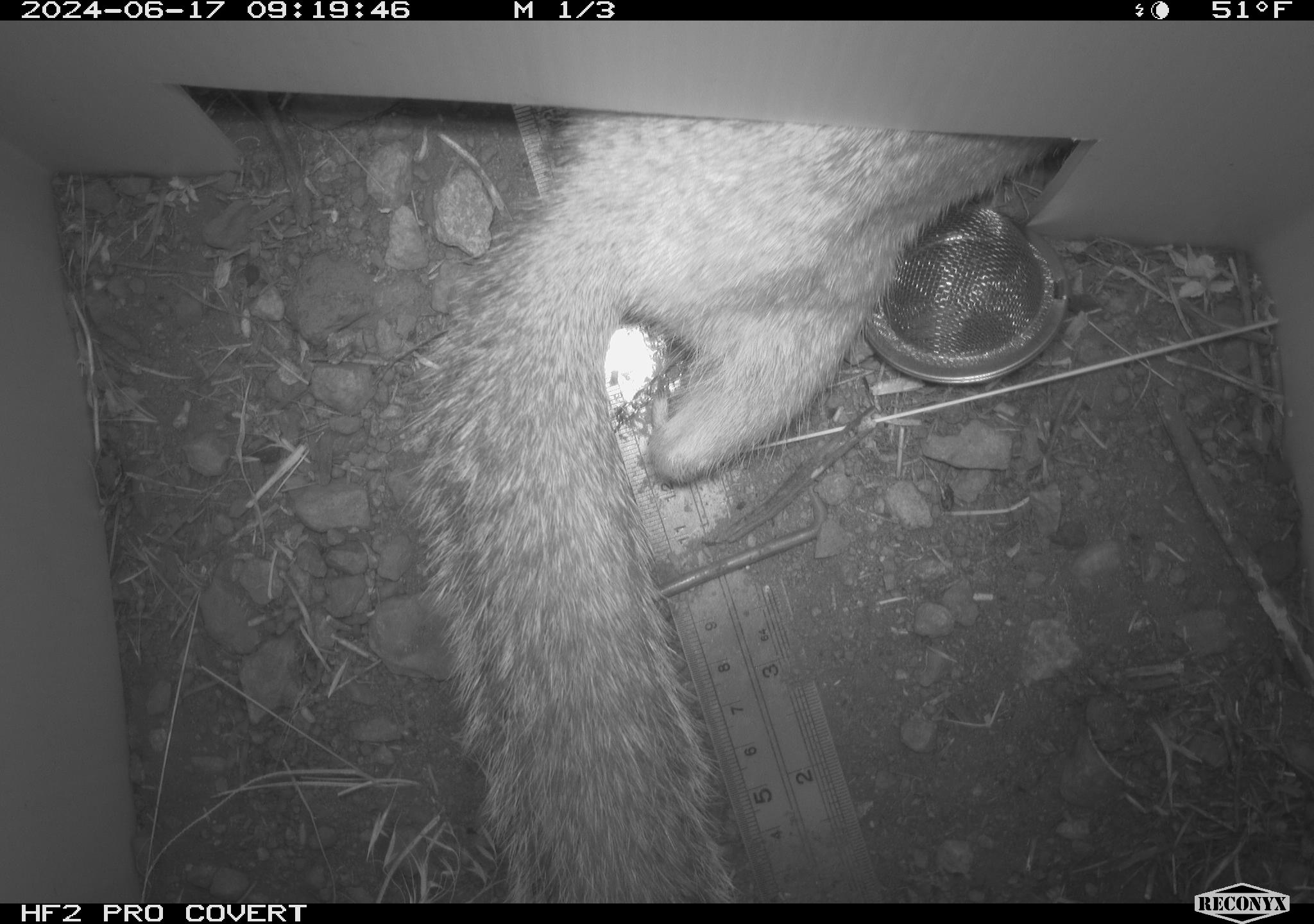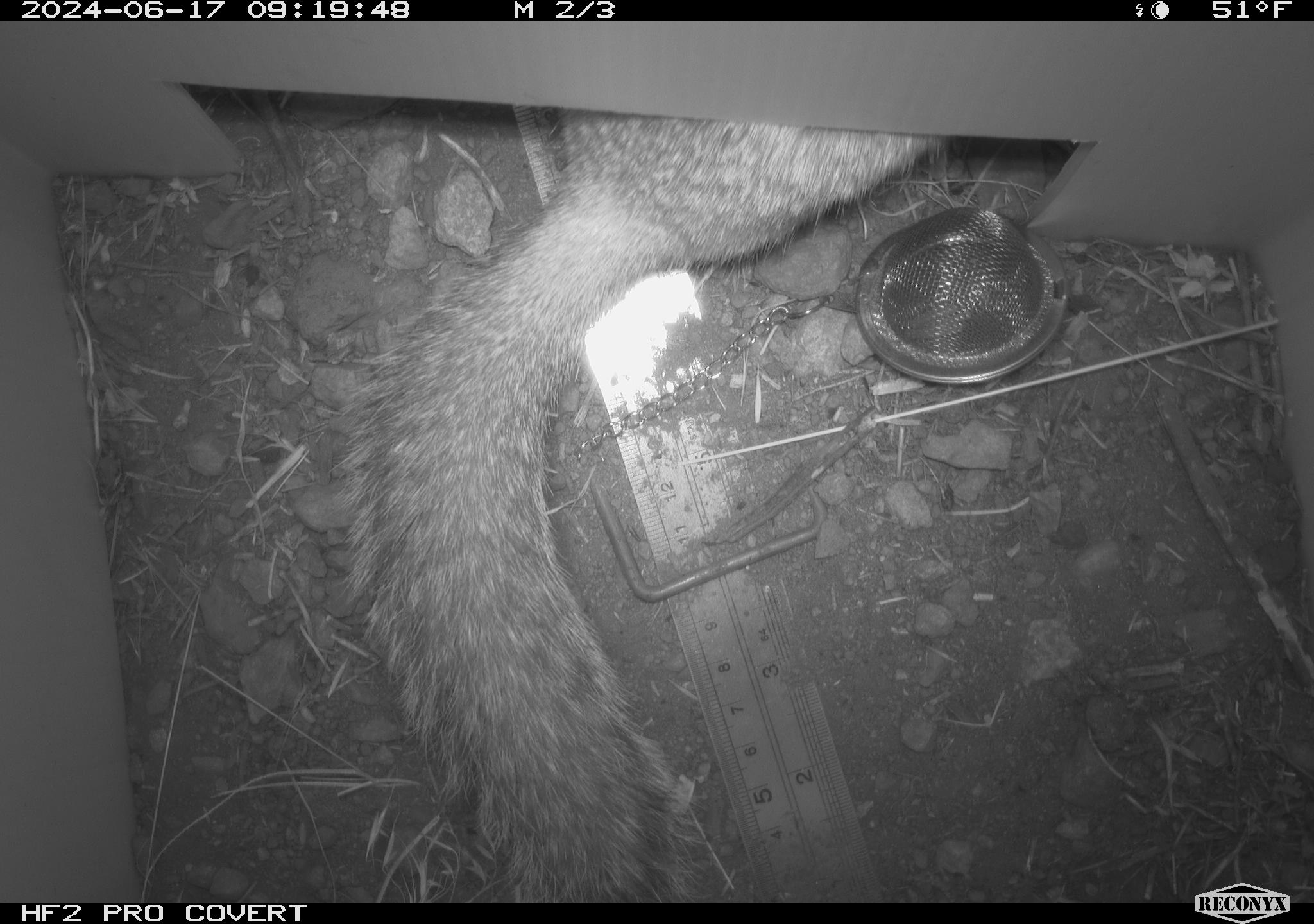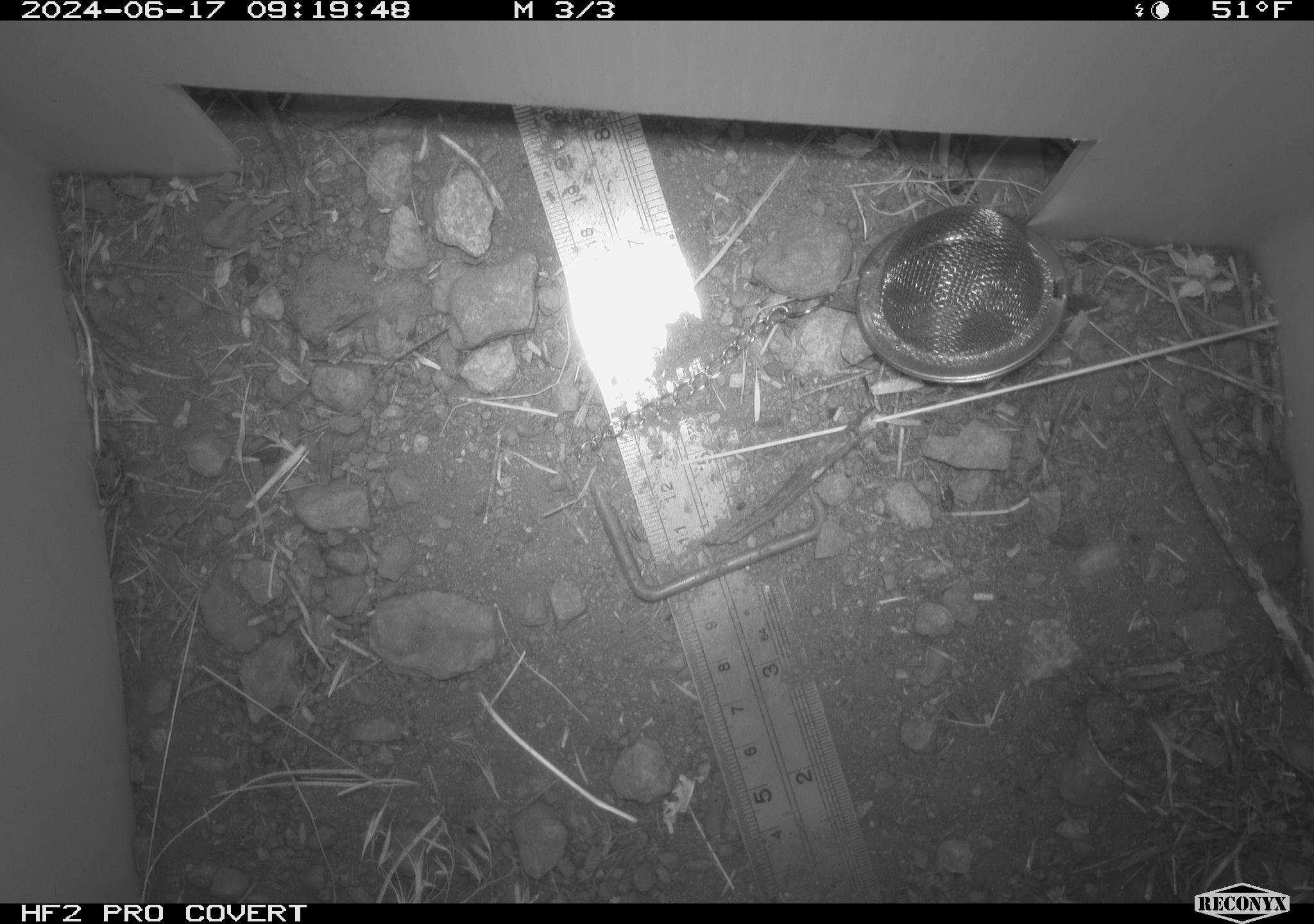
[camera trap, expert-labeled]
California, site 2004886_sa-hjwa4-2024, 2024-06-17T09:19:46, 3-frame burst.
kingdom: Animalia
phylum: Chordata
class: Mammalia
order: Rodentia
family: Sciuridae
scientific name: Sciuridae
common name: squirrels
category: sciuridae family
Sciuridae family (squirrels) (Sciuridae).